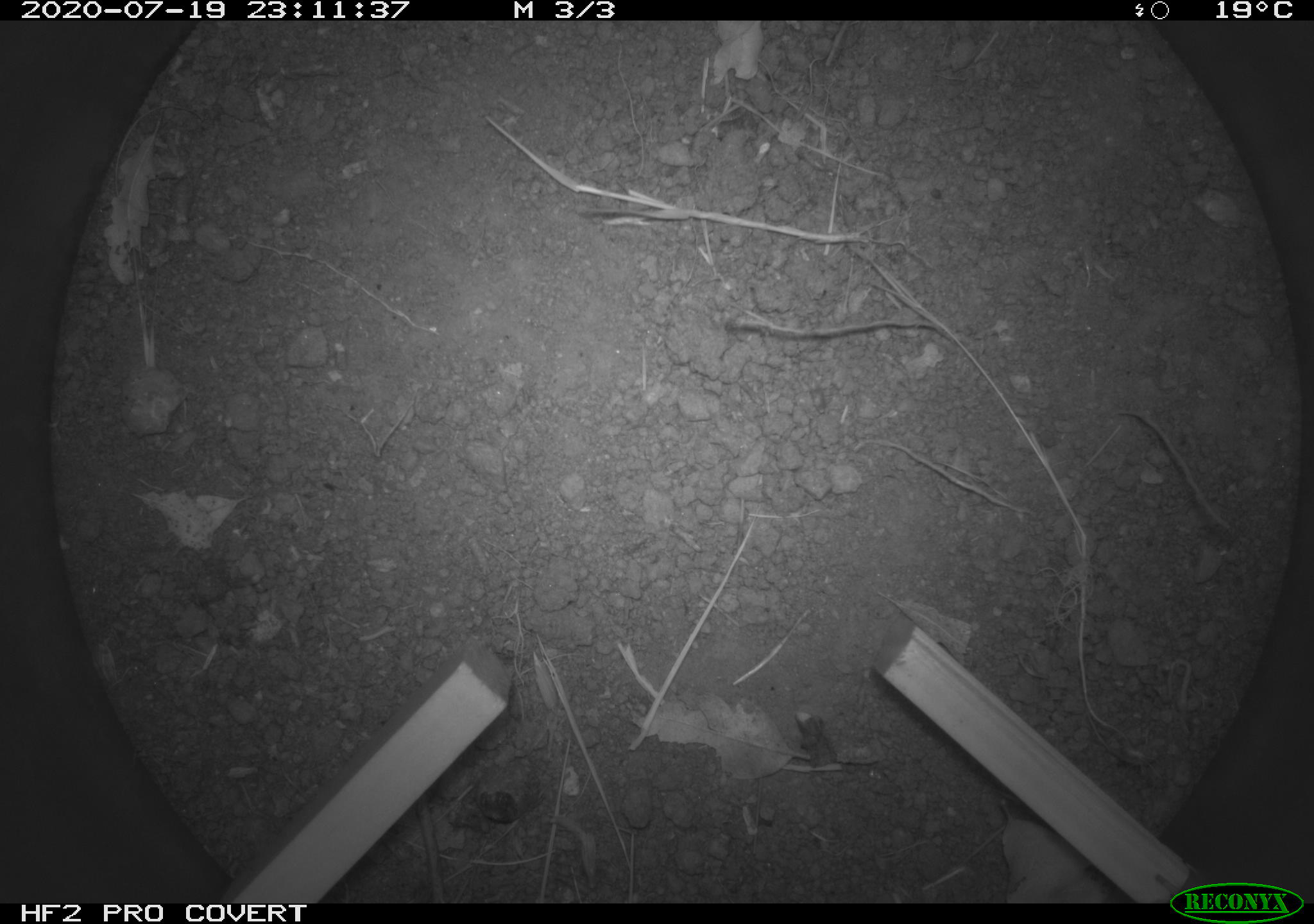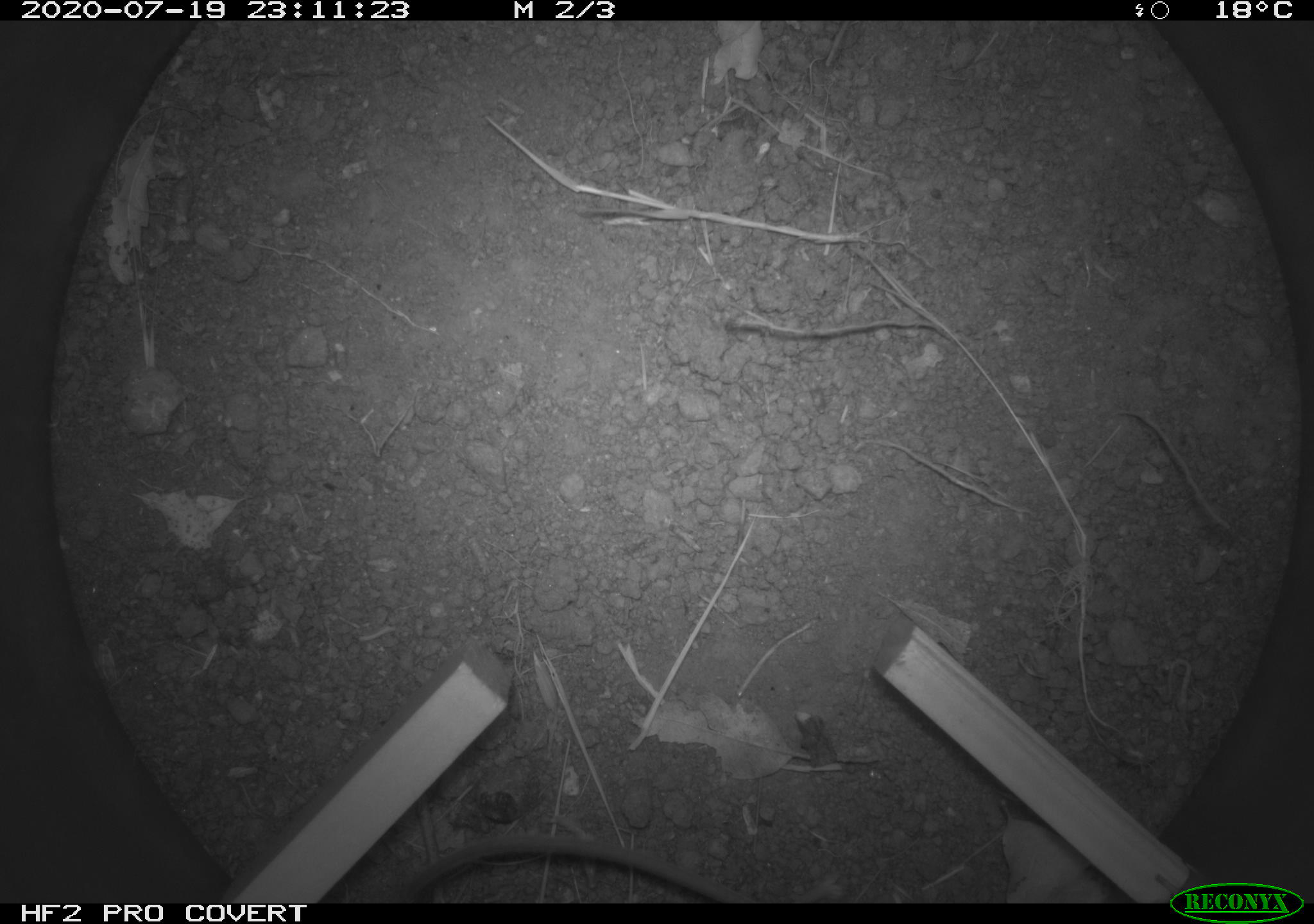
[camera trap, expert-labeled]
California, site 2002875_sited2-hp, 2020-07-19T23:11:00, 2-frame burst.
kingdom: Animalia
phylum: Chordata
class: Mammalia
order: Rodentia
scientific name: Rodentia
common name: rodent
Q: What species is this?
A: Rodent (Rodentia).